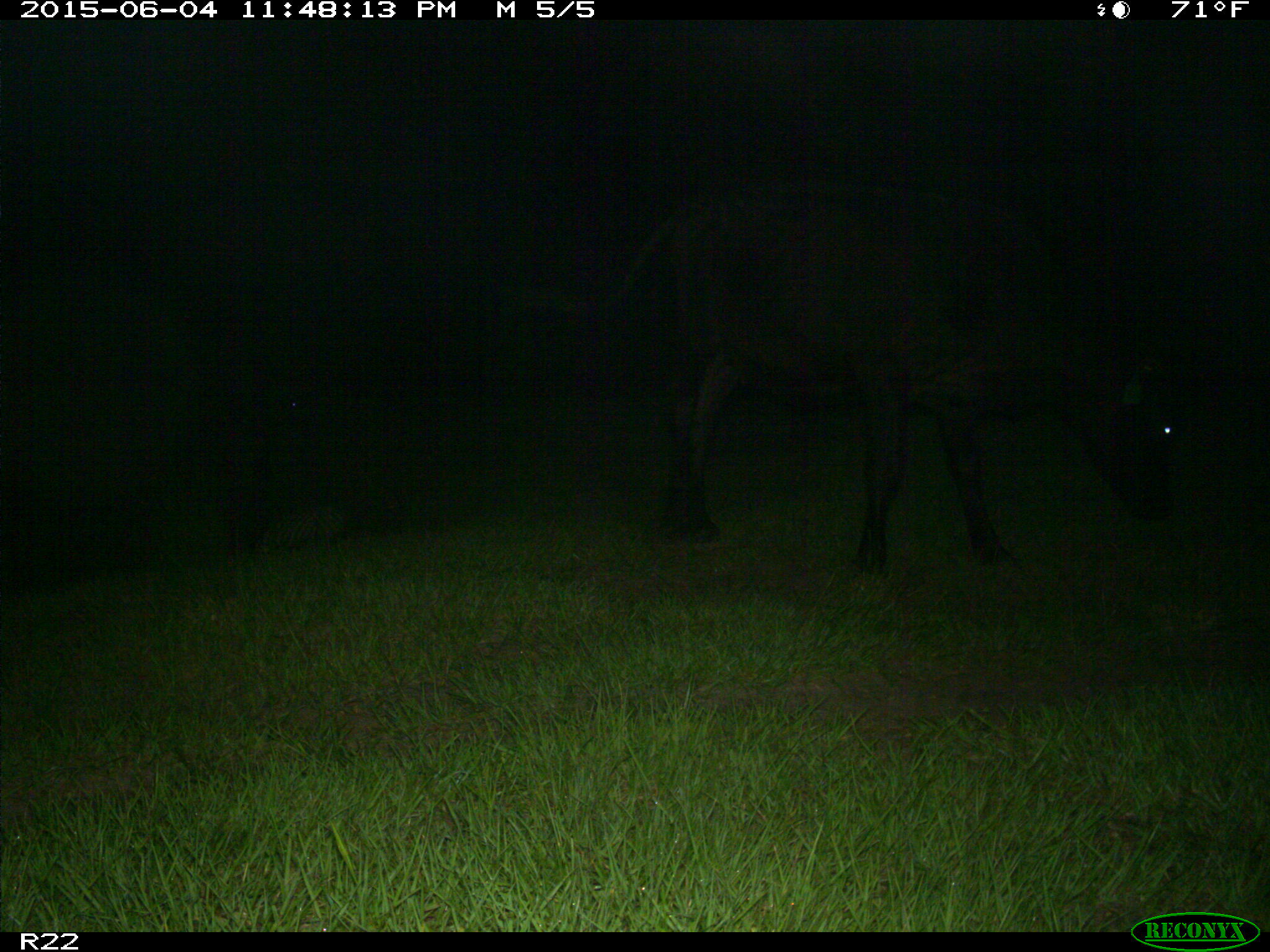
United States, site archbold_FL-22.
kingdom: Animalia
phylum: Chordata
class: Mammalia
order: Artiodactyla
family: Bovidae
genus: Bos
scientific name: Bos taurus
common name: domestic cow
Bos taurus (domestic cow).